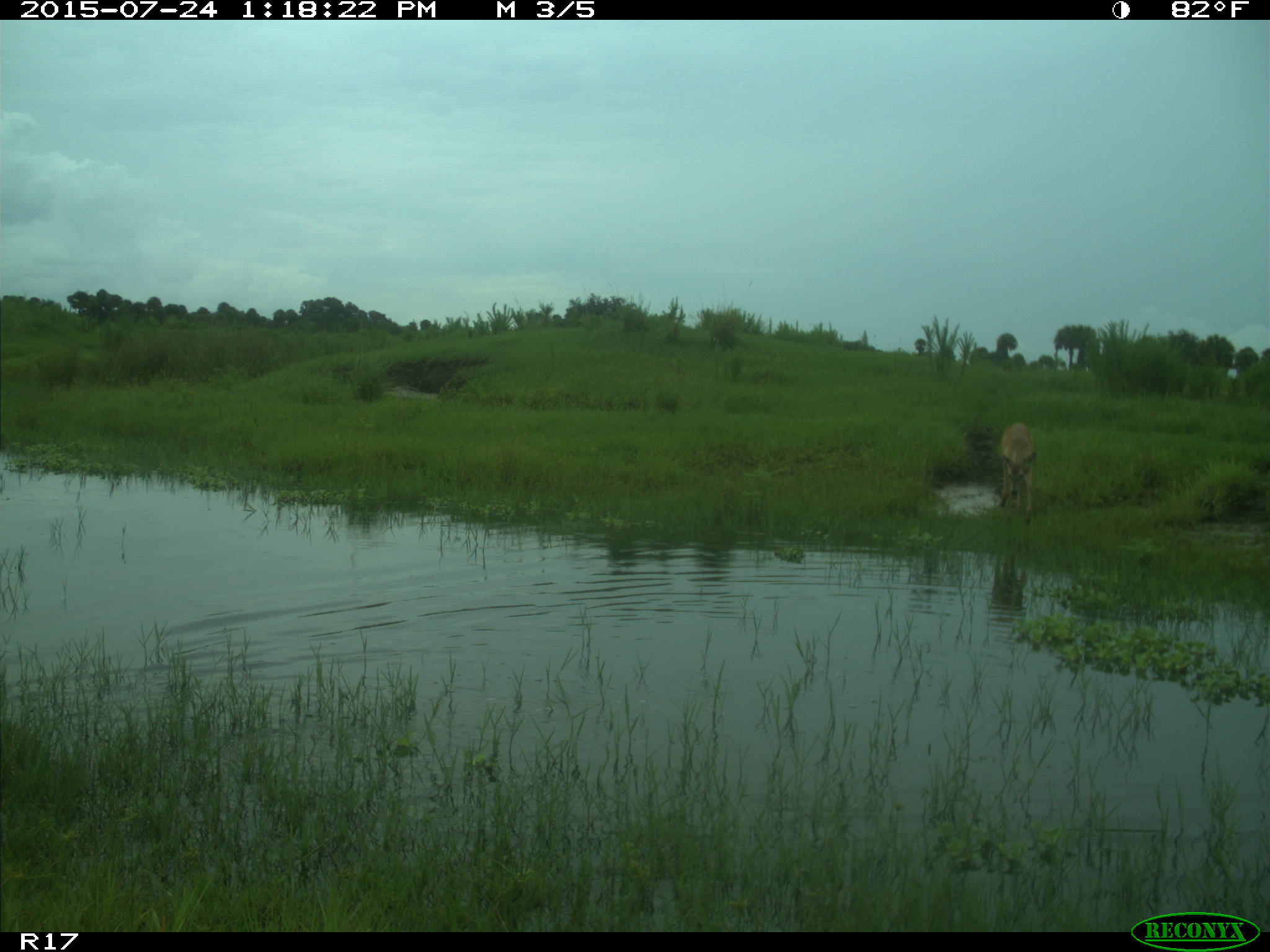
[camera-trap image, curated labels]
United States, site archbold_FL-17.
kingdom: Animalia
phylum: Chordata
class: Mammalia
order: Artiodactyla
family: Cervidae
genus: Odocoileus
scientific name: Odocoileus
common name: deer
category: unidentified deer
Unidentified deer (deer) (Odocoileus).